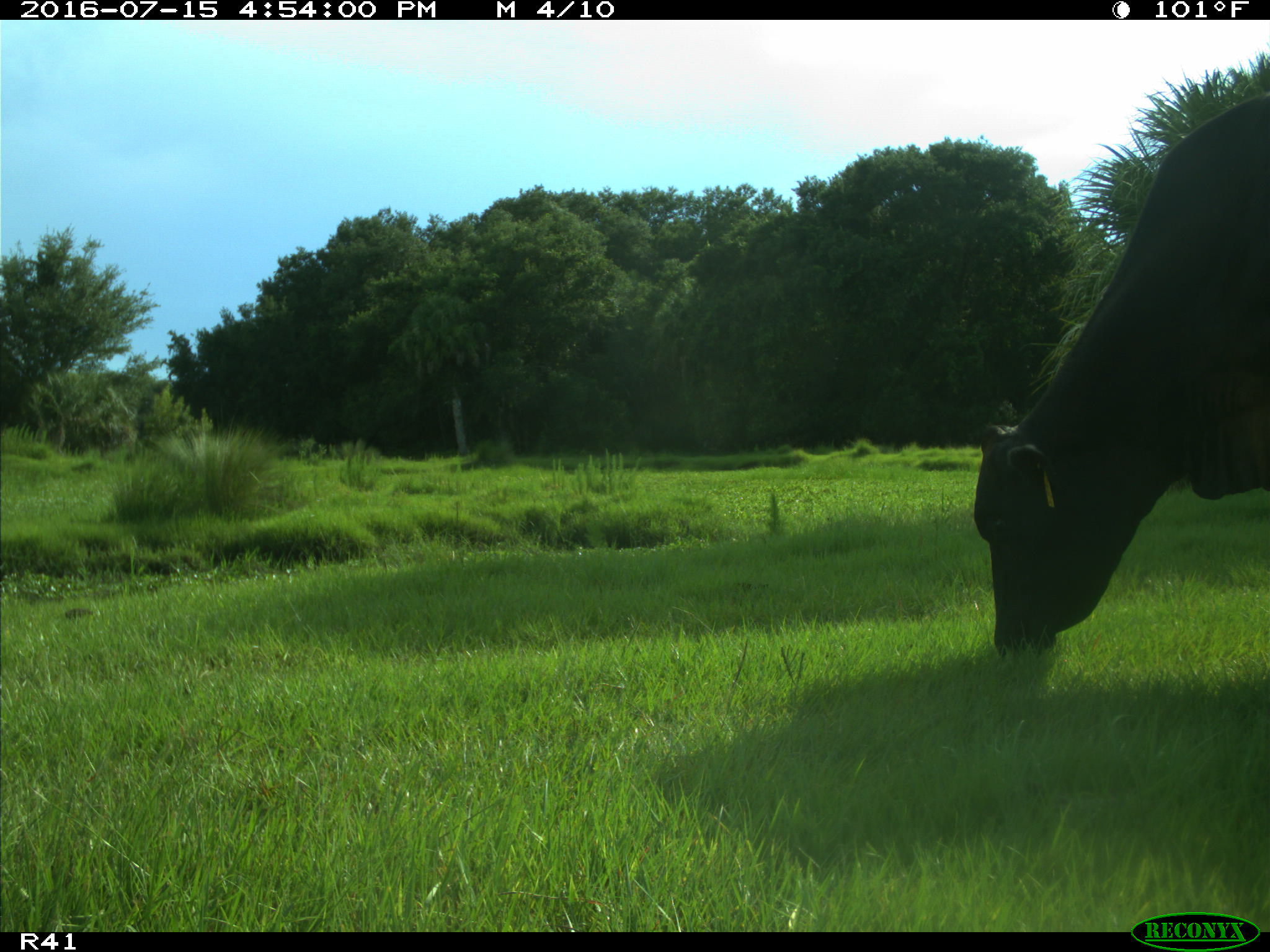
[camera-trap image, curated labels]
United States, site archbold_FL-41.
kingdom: Animalia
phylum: Chordata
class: Mammalia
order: Artiodactyla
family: Bovidae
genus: Bos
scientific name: Bos taurus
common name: domestic cow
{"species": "Bos taurus (domestic cow)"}